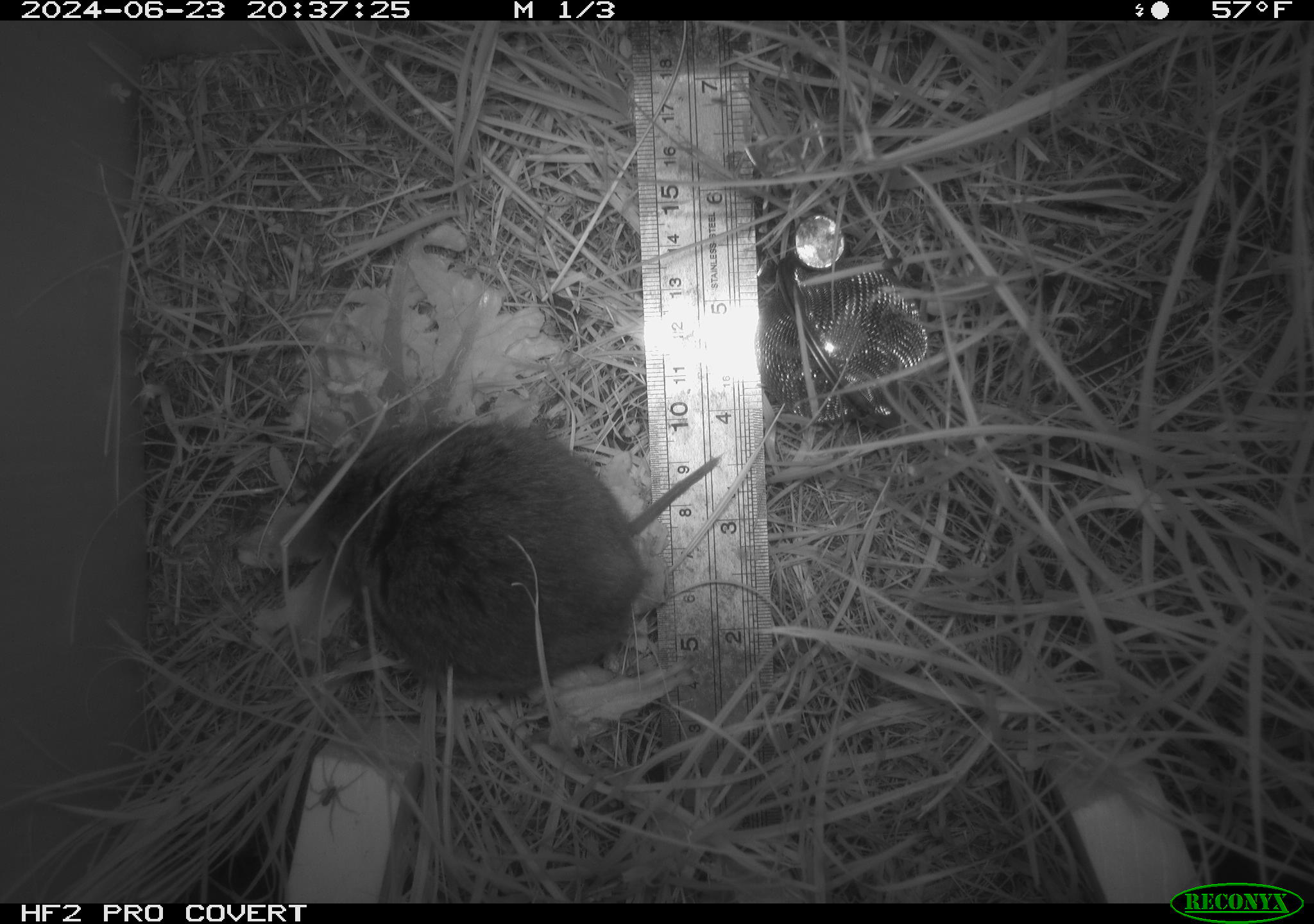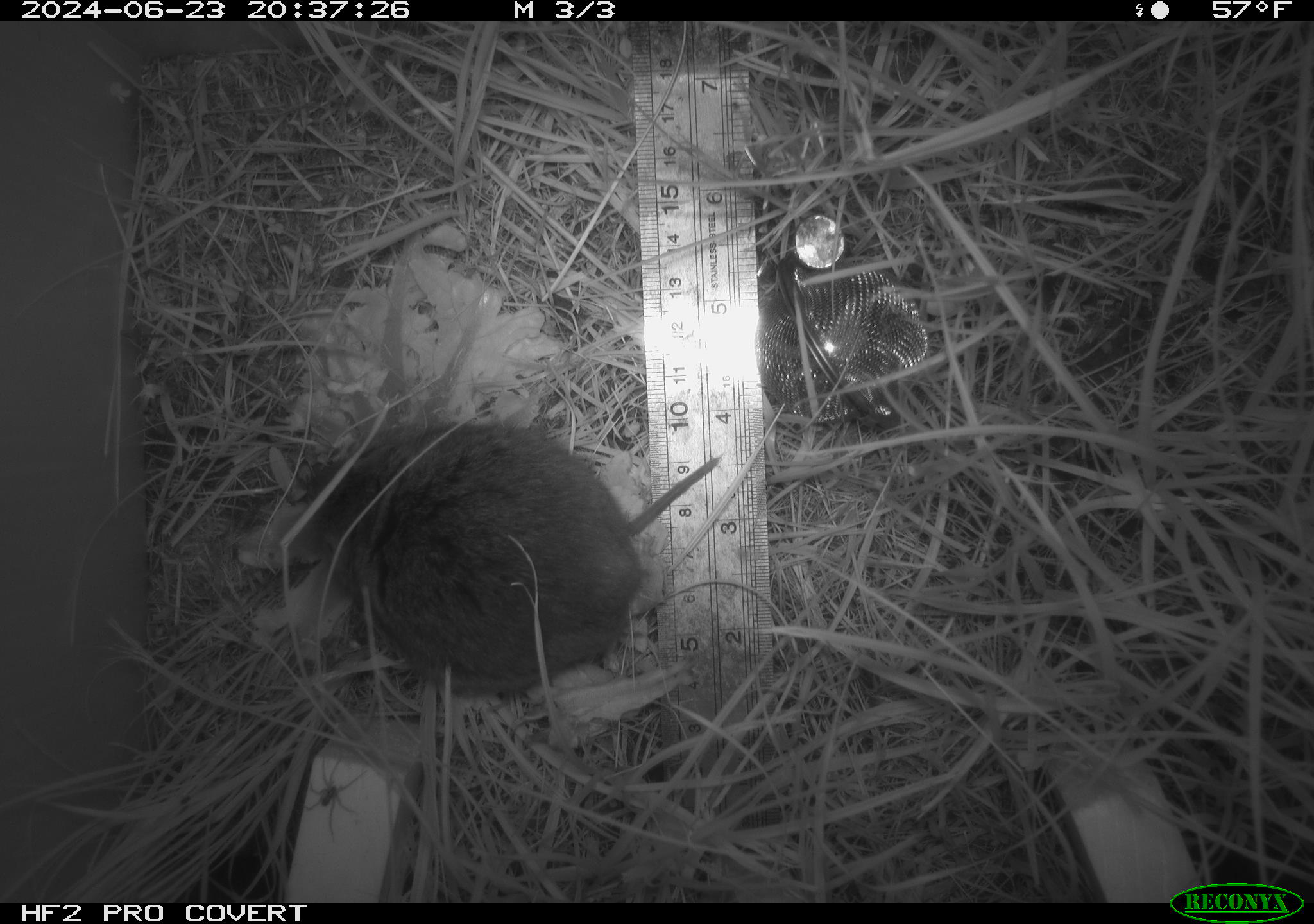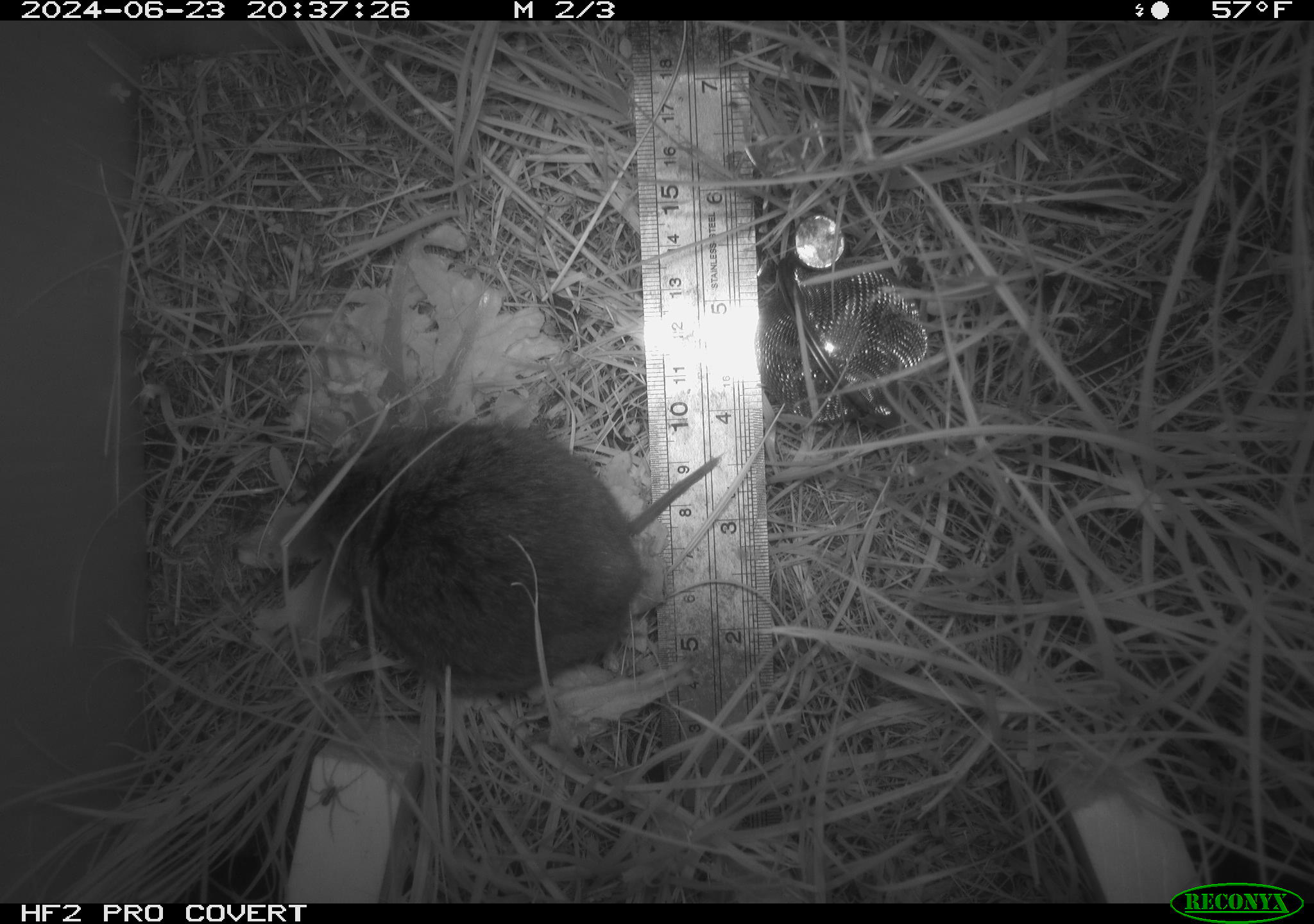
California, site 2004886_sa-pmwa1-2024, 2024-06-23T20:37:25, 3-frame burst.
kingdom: Animalia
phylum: Arthropoda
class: Arachnida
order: Araneae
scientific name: Araneae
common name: spider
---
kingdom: Animalia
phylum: Chordata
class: Mammalia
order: Rodentia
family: Cricetidae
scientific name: Arvicolinae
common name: voles, lemmings, and muskrats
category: arvicolinae subfamily